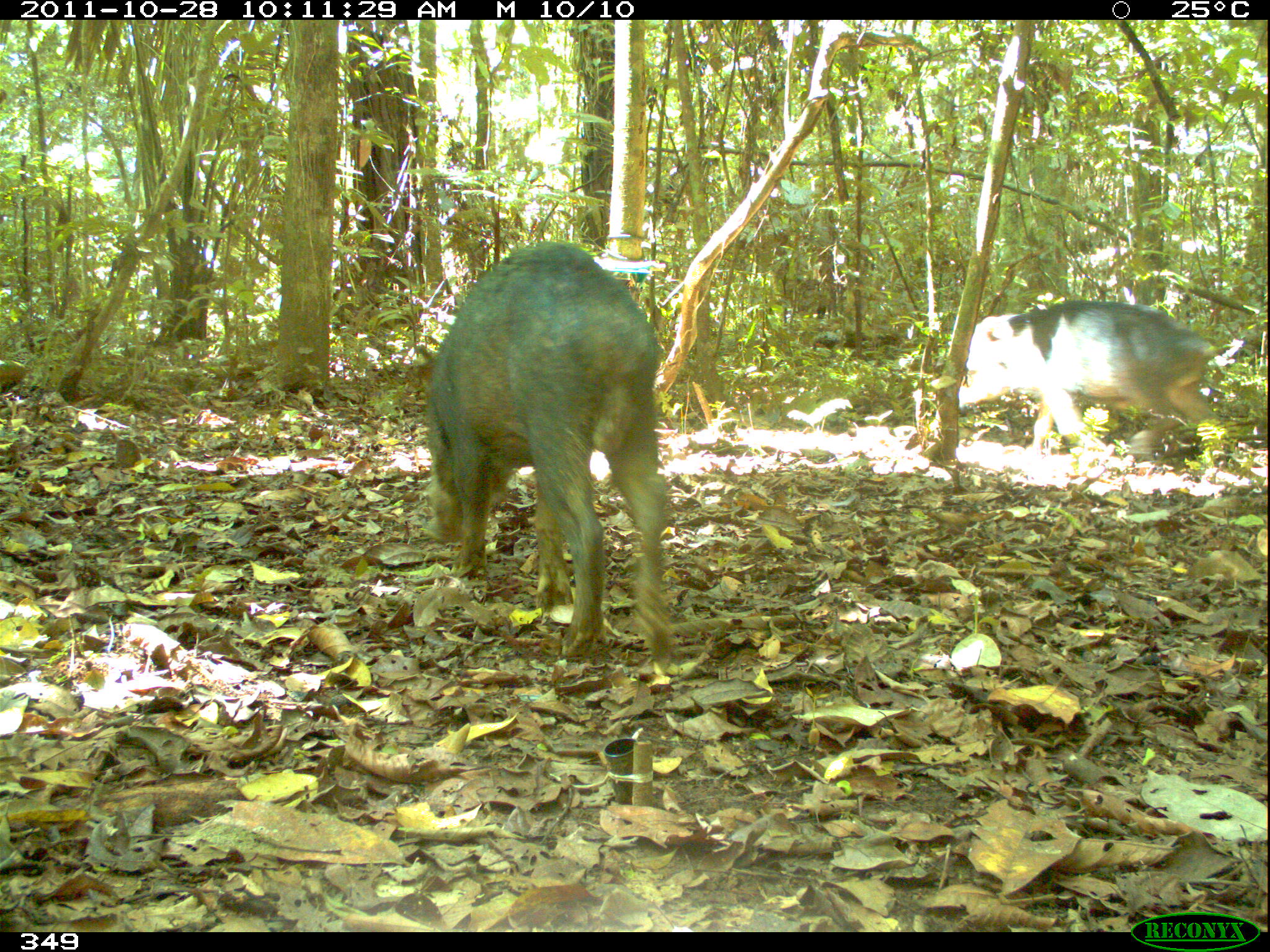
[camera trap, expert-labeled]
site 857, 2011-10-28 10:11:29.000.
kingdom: Animalia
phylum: Chordata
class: Mammalia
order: Artiodactyla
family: Tayassuidae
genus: Tayassu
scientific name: Tayassu pecari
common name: white-lipped peccary